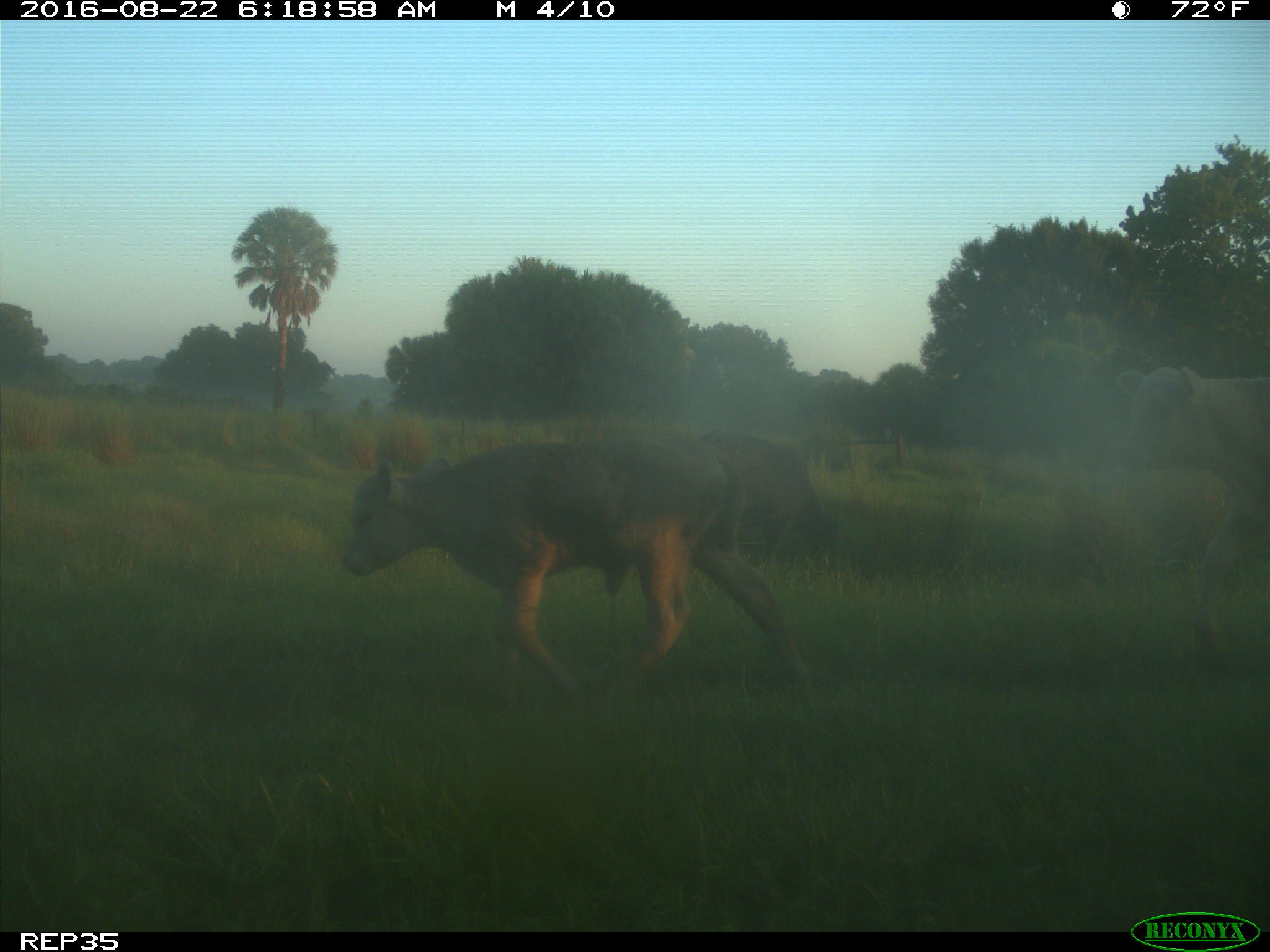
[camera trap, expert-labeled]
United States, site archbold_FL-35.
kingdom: Animalia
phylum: Chordata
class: Mammalia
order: Artiodactyla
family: Bovidae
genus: Bos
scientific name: Bos taurus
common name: domestic cow